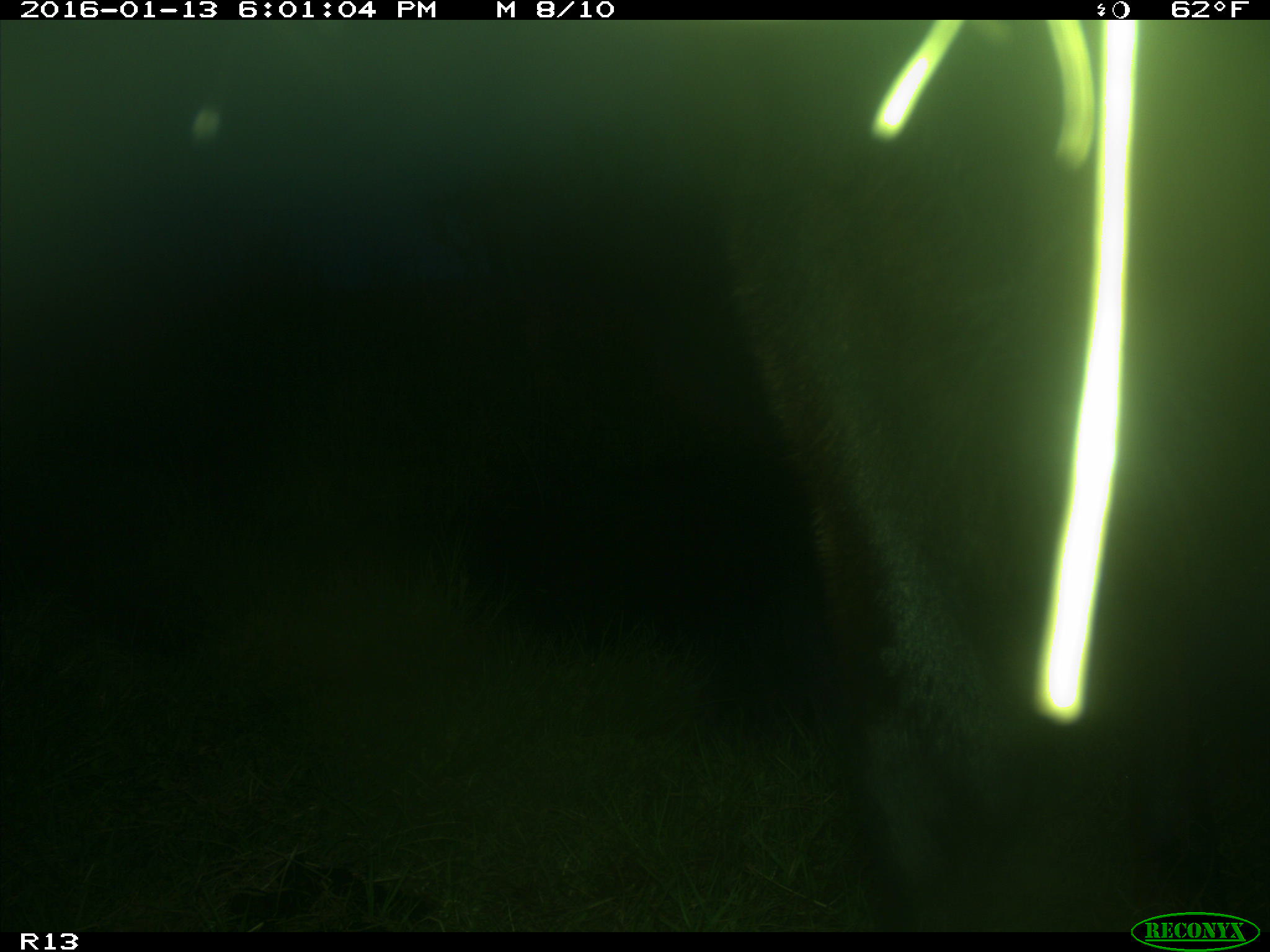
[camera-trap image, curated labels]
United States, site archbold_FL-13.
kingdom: Animalia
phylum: Chordata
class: Mammalia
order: Artiodactyla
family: Bovidae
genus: Bos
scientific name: Bos taurus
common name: domestic cow